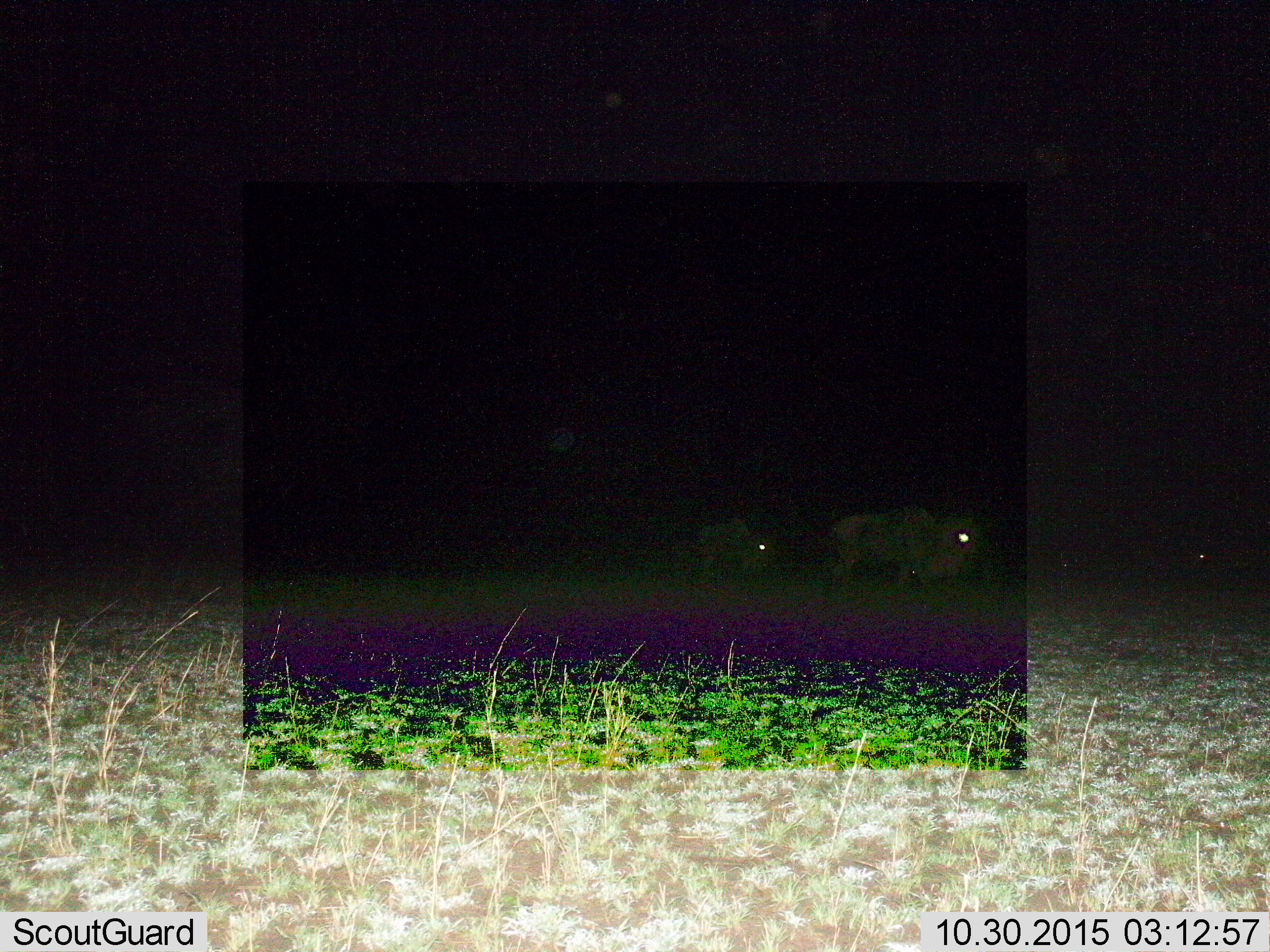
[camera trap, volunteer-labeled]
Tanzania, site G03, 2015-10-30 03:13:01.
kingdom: Animalia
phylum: Chordata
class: Mammalia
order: Artiodactyla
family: Bovidae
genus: Connochaetes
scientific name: Connochaetes taurinus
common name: blue wildebeest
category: wildebeest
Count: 3.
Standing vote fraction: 50%.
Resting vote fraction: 0%.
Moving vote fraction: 60%.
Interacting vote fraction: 0%.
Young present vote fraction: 0%.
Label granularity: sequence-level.